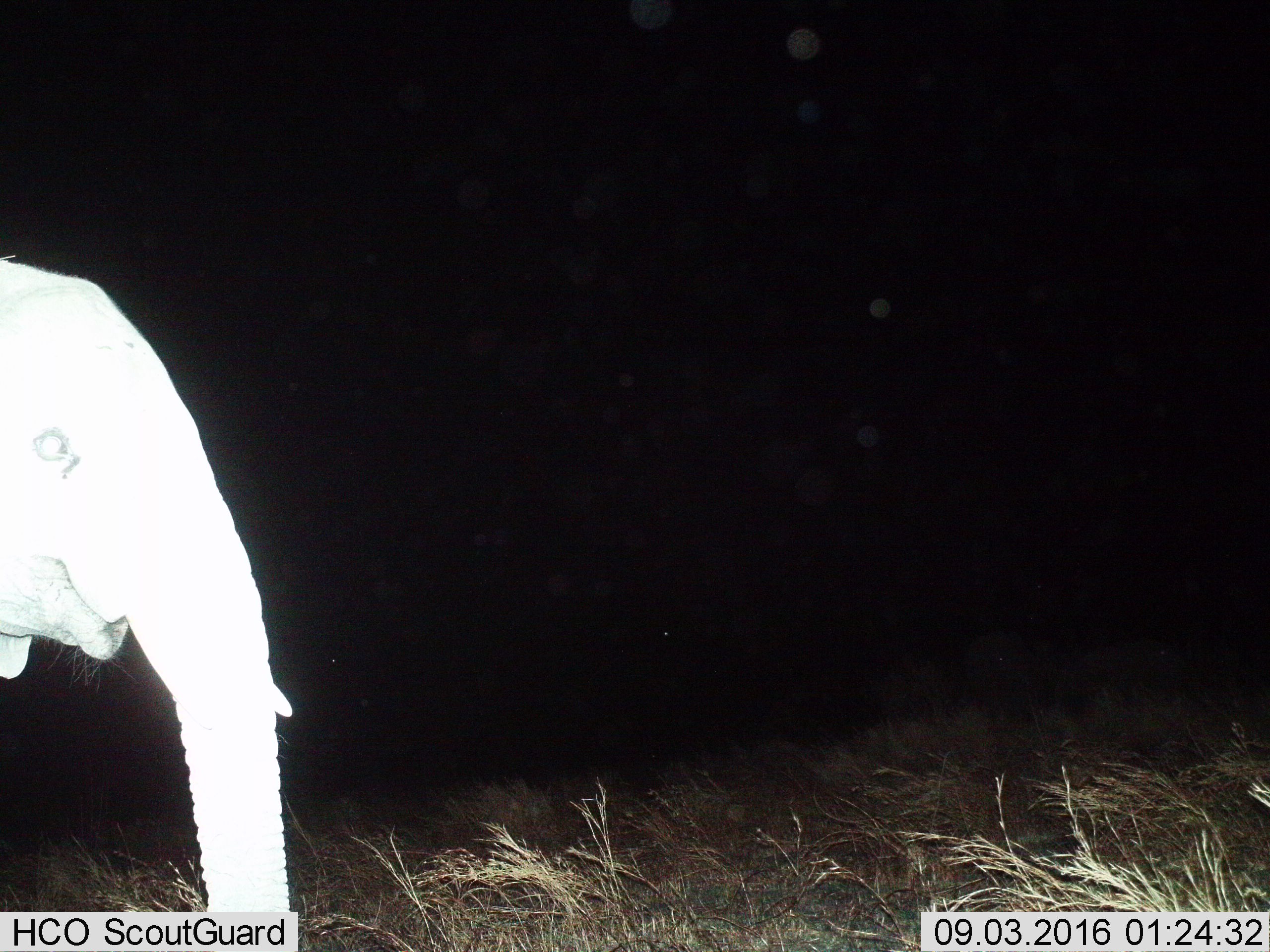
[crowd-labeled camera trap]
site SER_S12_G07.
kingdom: Animalia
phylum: Chordata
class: Mammalia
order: Proboscidea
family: Elephantidae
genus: Loxodonta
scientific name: Loxodonta africana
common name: african bush elephant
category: elephant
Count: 1.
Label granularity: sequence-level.